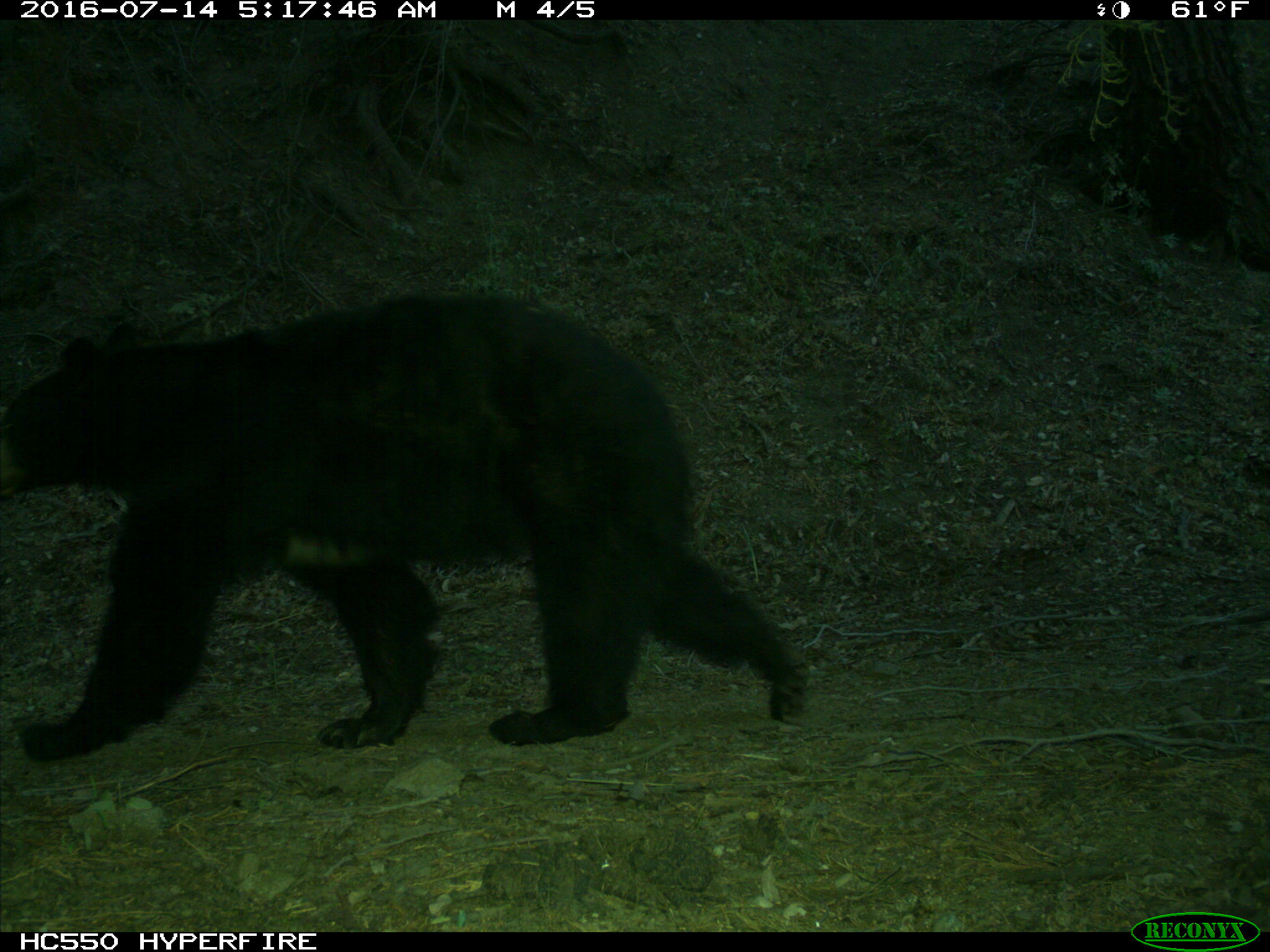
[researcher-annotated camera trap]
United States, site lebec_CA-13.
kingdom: Animalia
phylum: Chordata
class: Mammalia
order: Carnivora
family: Ursidae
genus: Ursus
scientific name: Ursus americanus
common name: american black bear